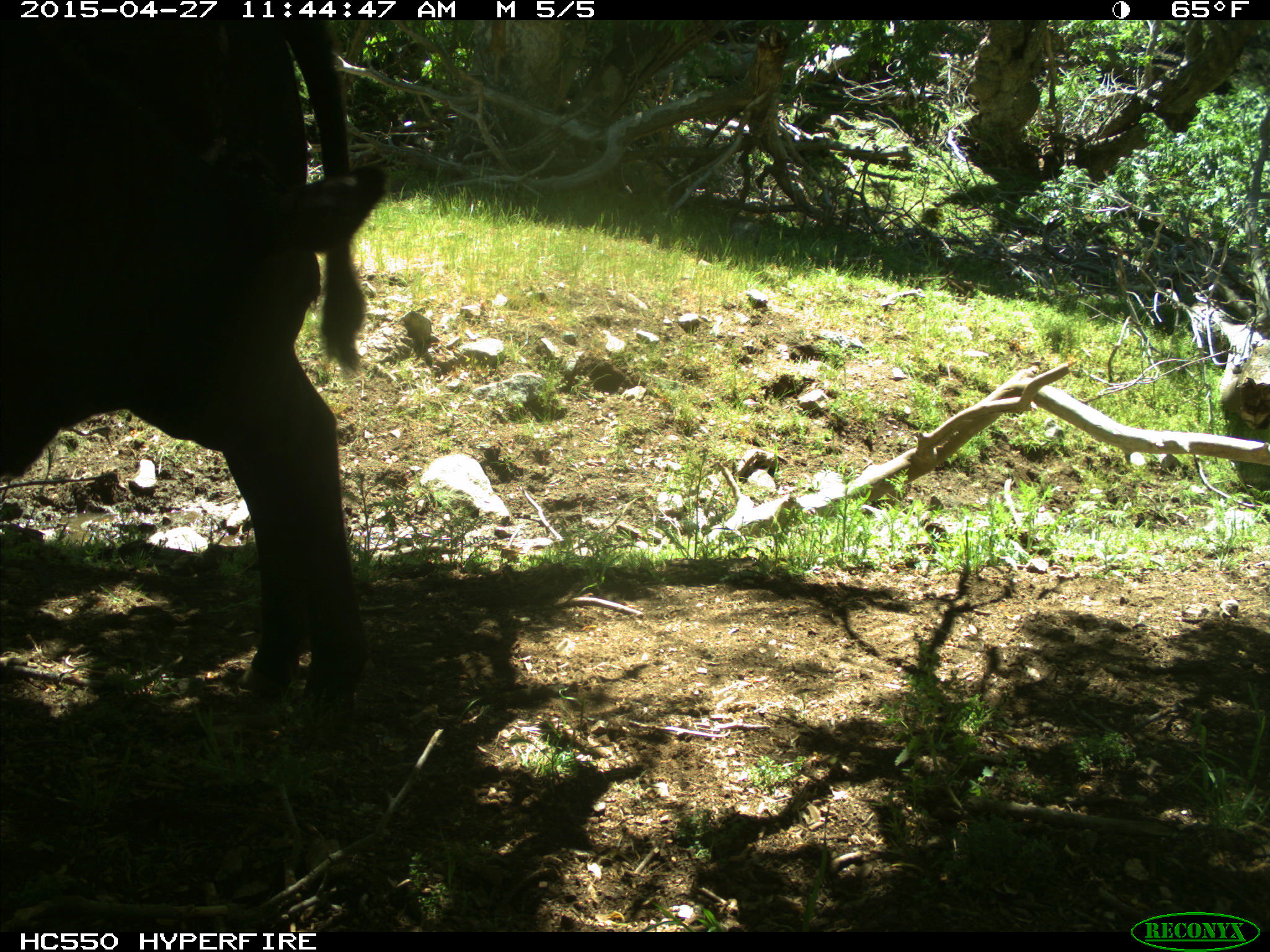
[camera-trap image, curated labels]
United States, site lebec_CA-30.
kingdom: Animalia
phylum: Chordata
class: Mammalia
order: Artiodactyla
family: Bovidae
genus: Bos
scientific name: Bos taurus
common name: domestic cow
Bos taurus (domestic cow).